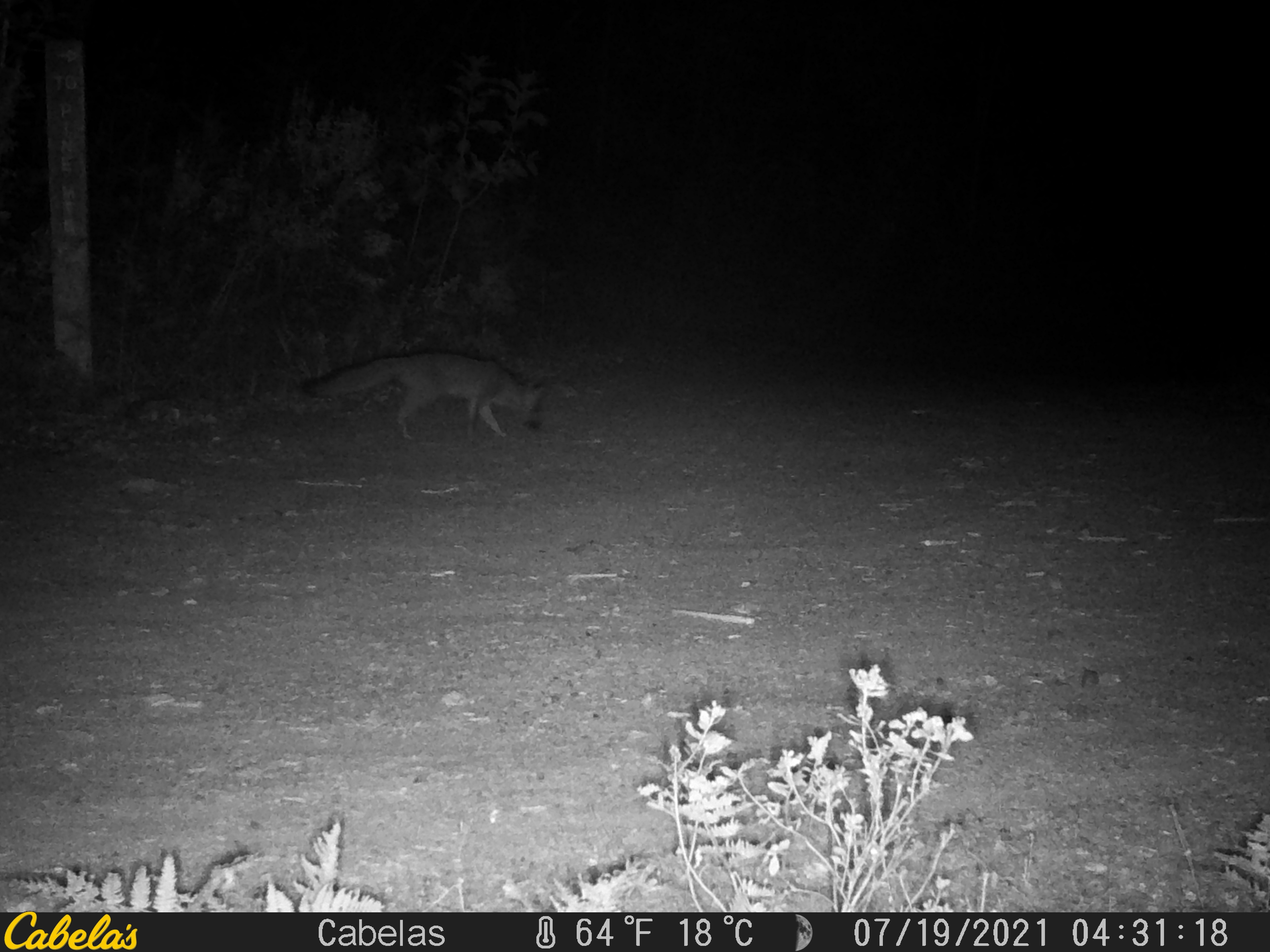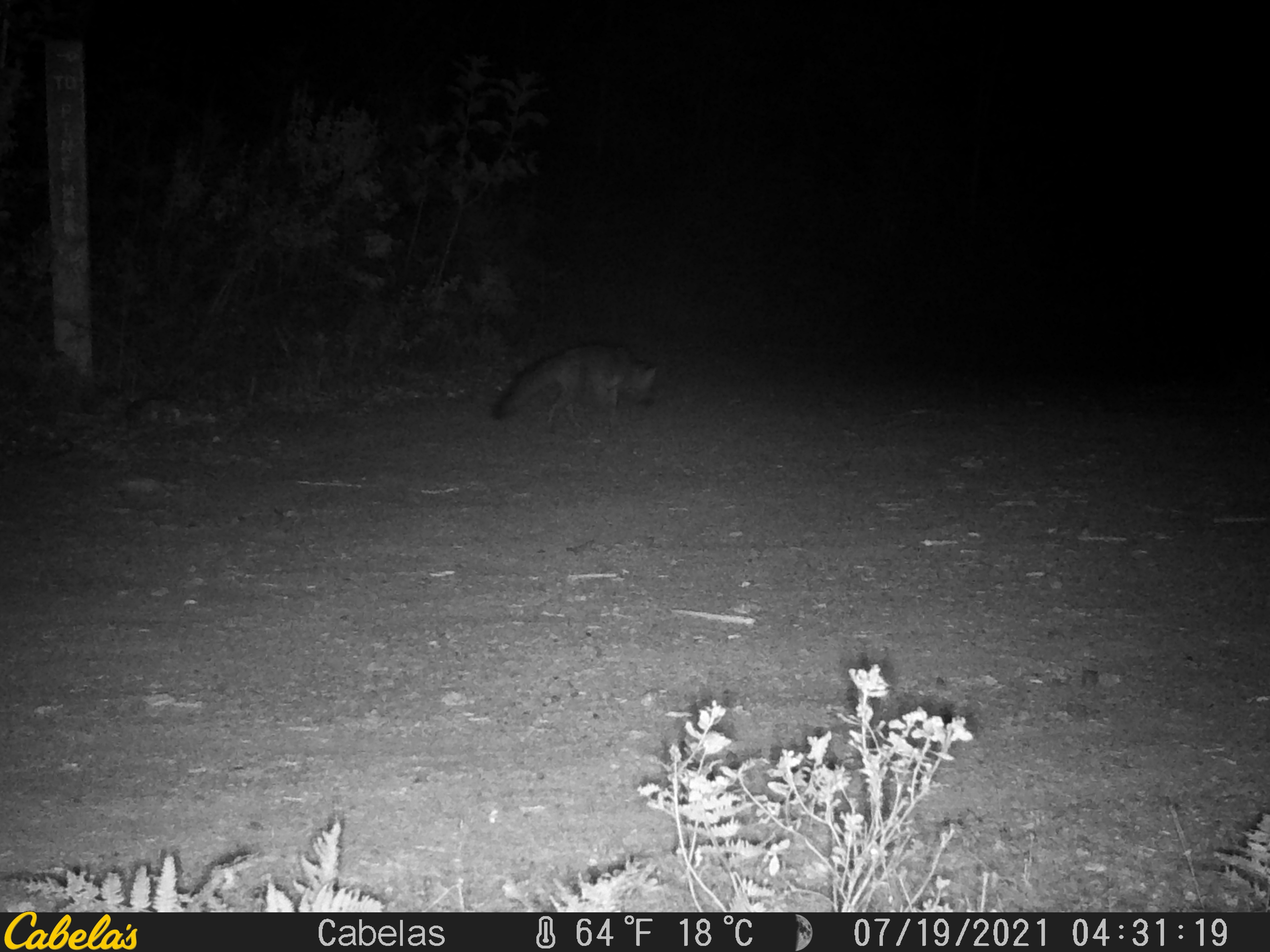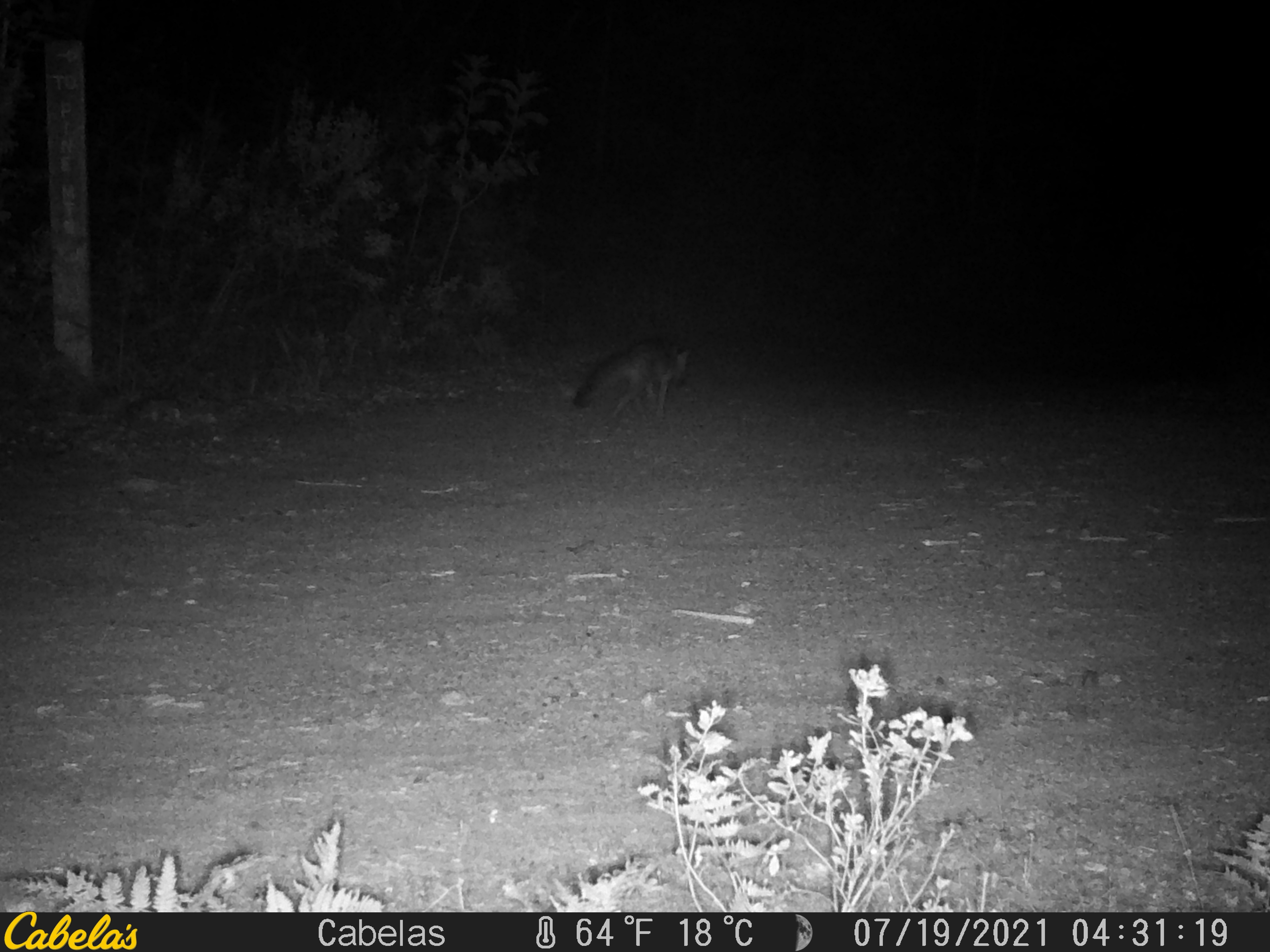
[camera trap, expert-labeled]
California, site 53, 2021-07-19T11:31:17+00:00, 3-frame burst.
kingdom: Animalia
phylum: Chordata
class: Mammalia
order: Carnivora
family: Canidae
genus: Urocyon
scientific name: Urocyon cinereoargenteus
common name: gray fox